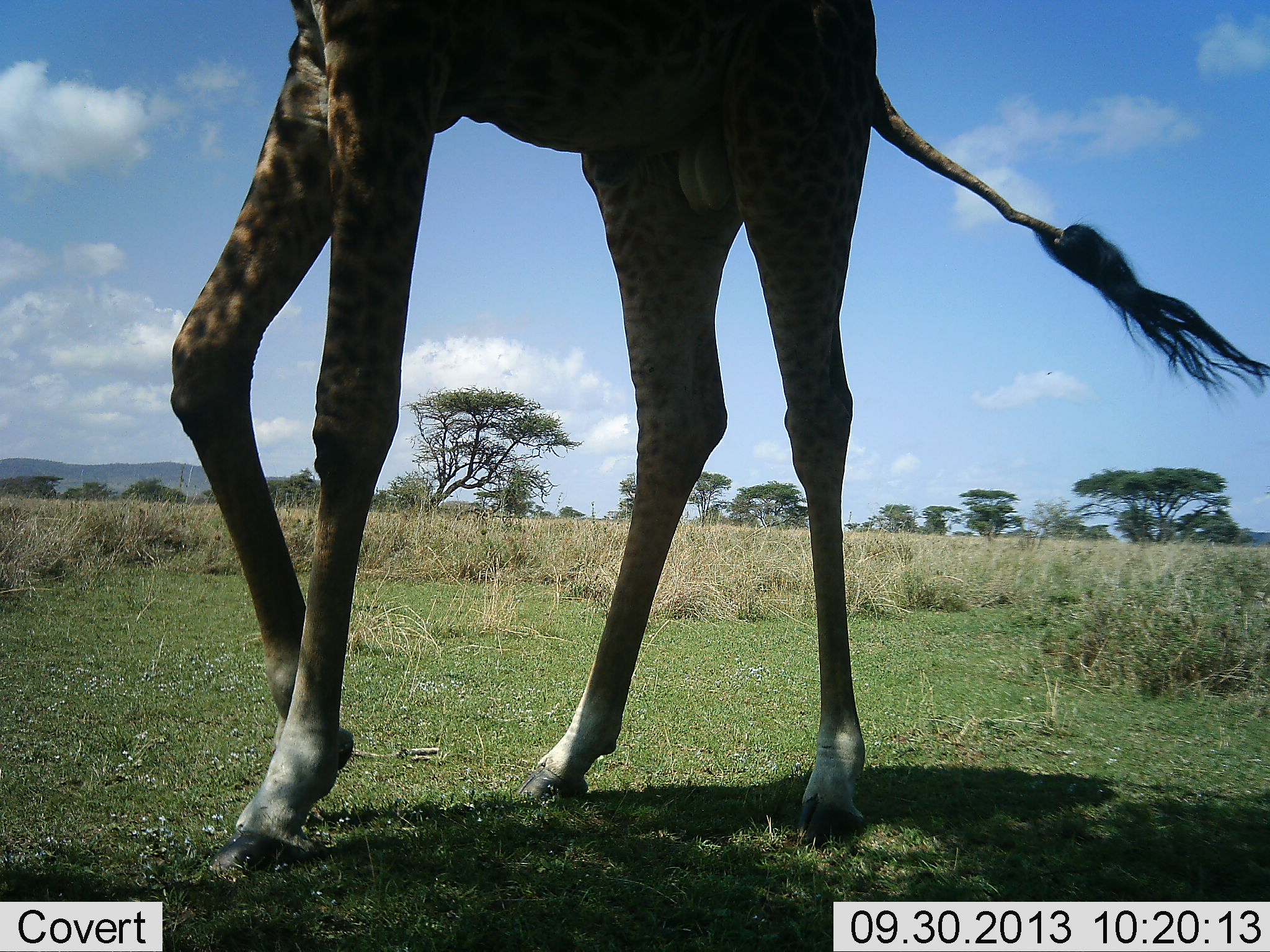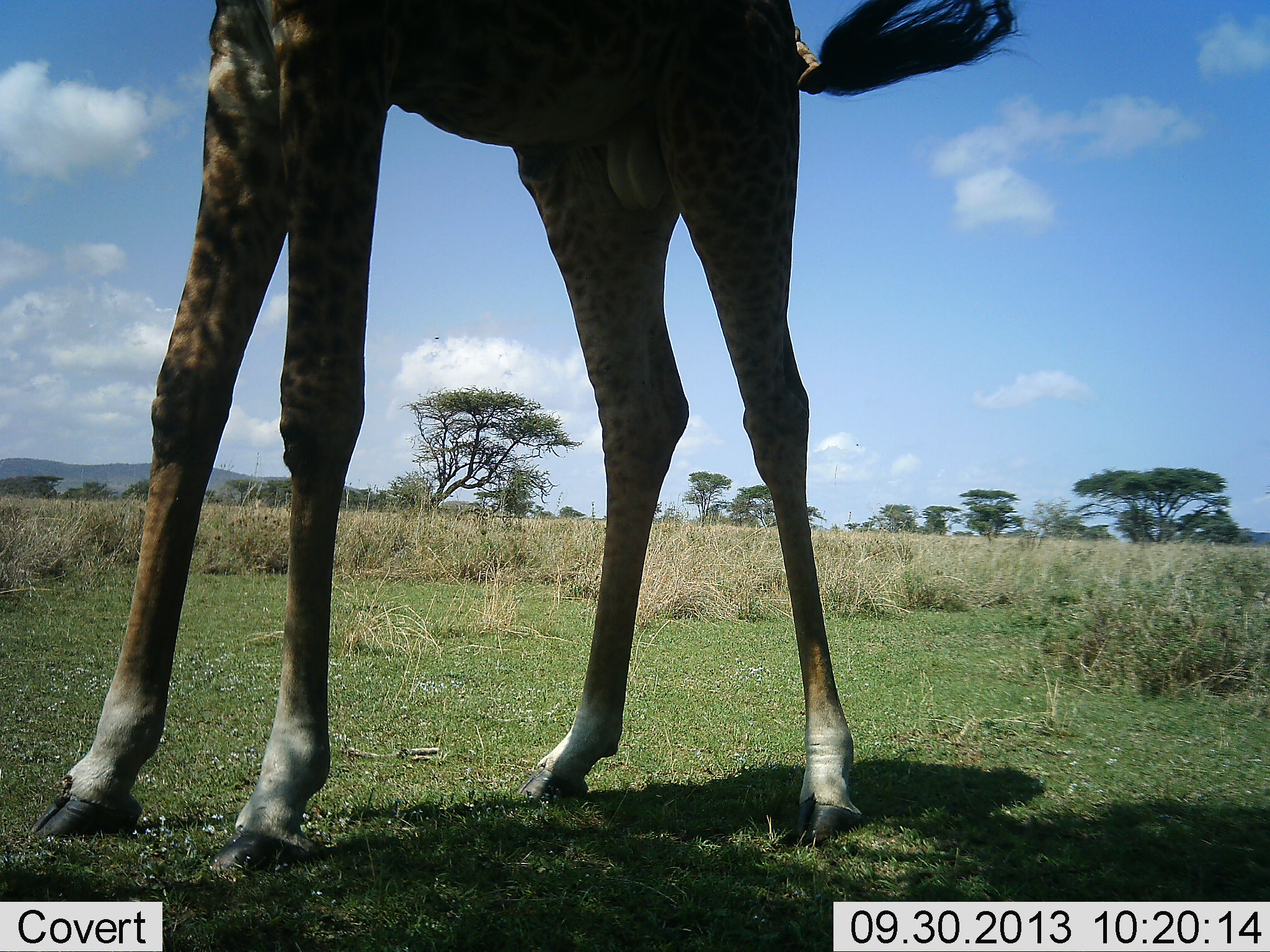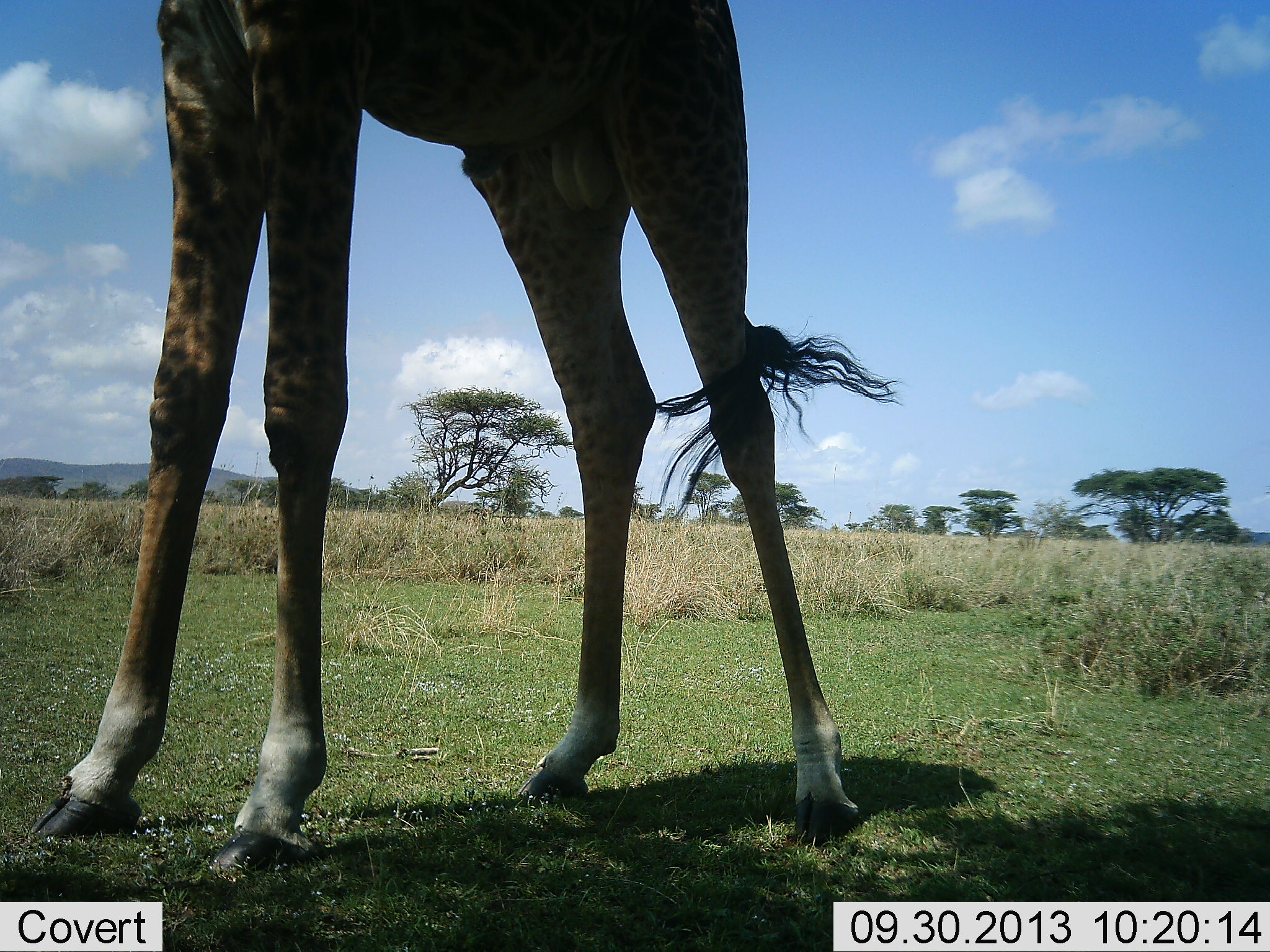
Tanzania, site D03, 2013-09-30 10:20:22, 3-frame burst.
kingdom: Animalia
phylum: Chordata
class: Mammalia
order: Artiodactyla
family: Giraffidae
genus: Giraffa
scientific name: Giraffa camelopardalis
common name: giraffe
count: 1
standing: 75%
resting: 0%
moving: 20%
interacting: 0%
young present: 0%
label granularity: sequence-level